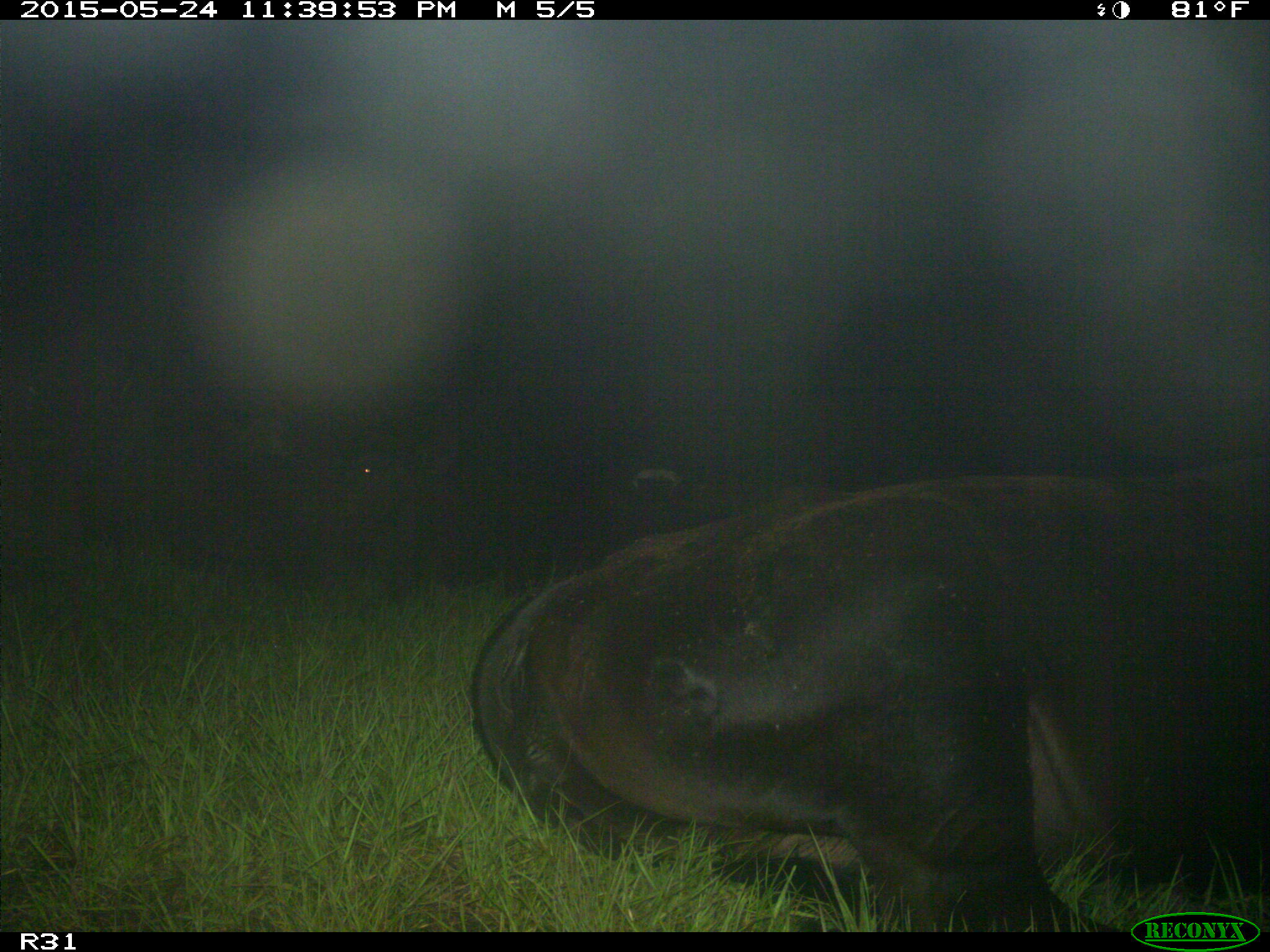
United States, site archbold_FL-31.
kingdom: Animalia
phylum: Chordata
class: Mammalia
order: Artiodactyla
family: Bovidae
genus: Bos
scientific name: Bos taurus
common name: domestic cow